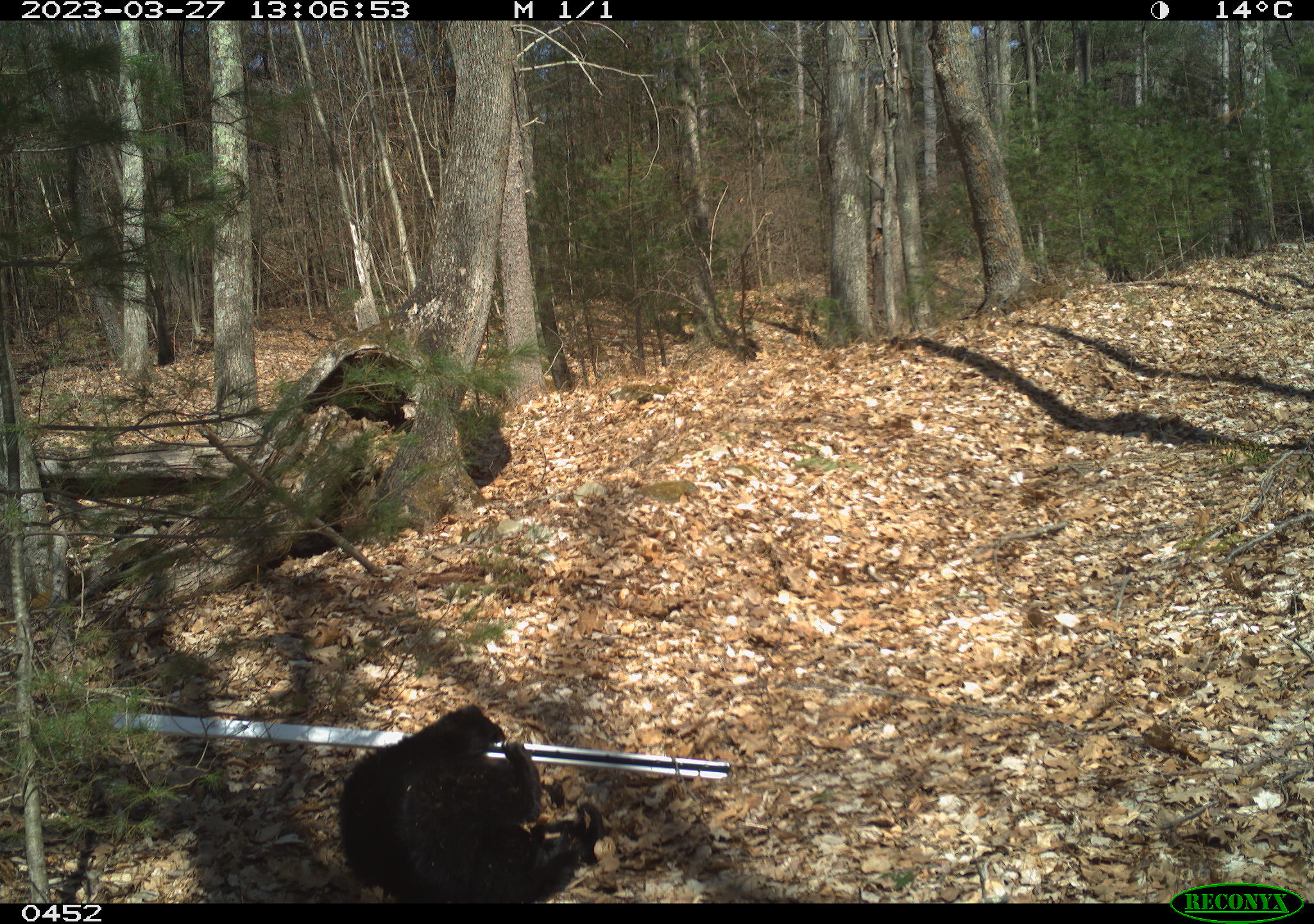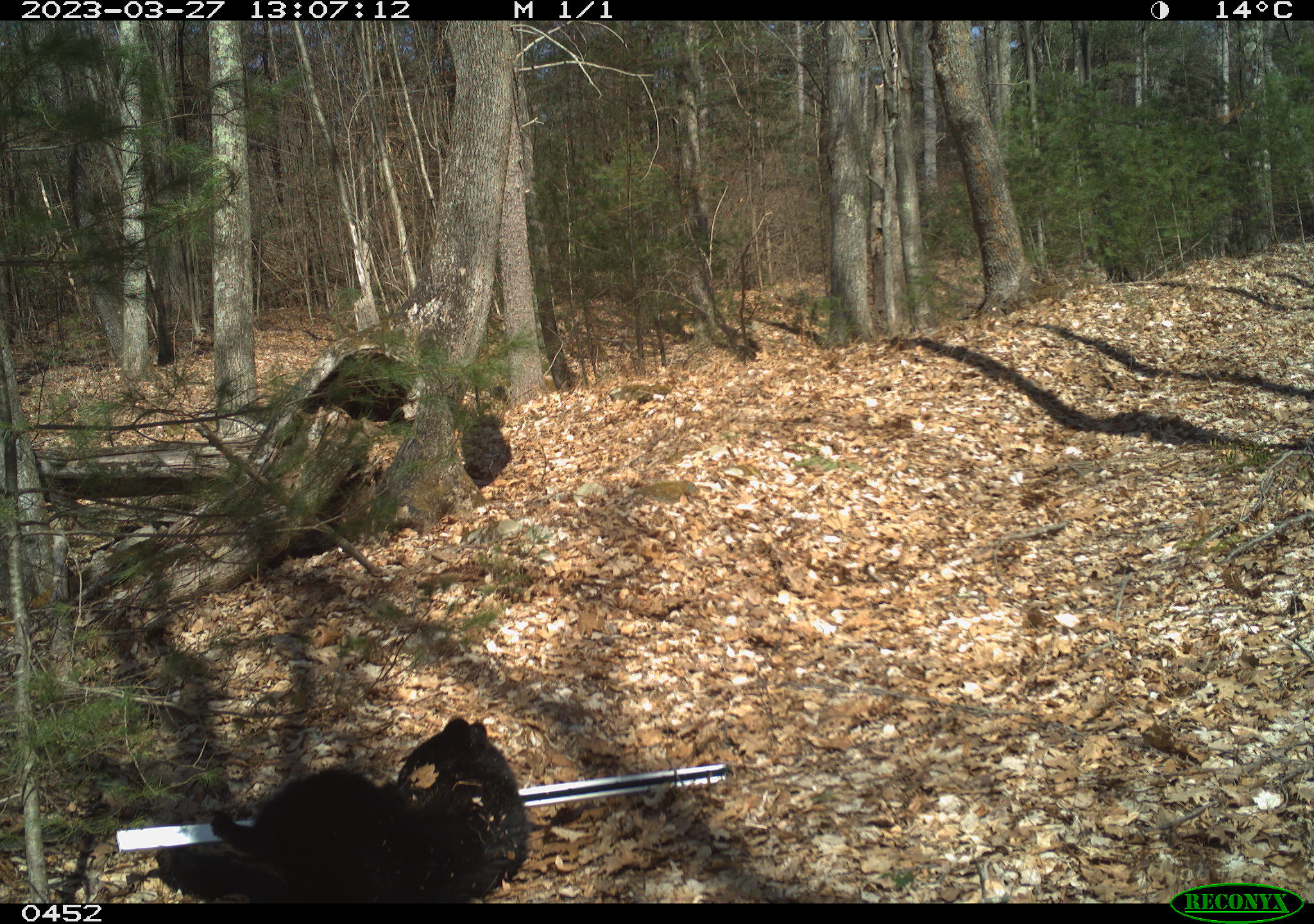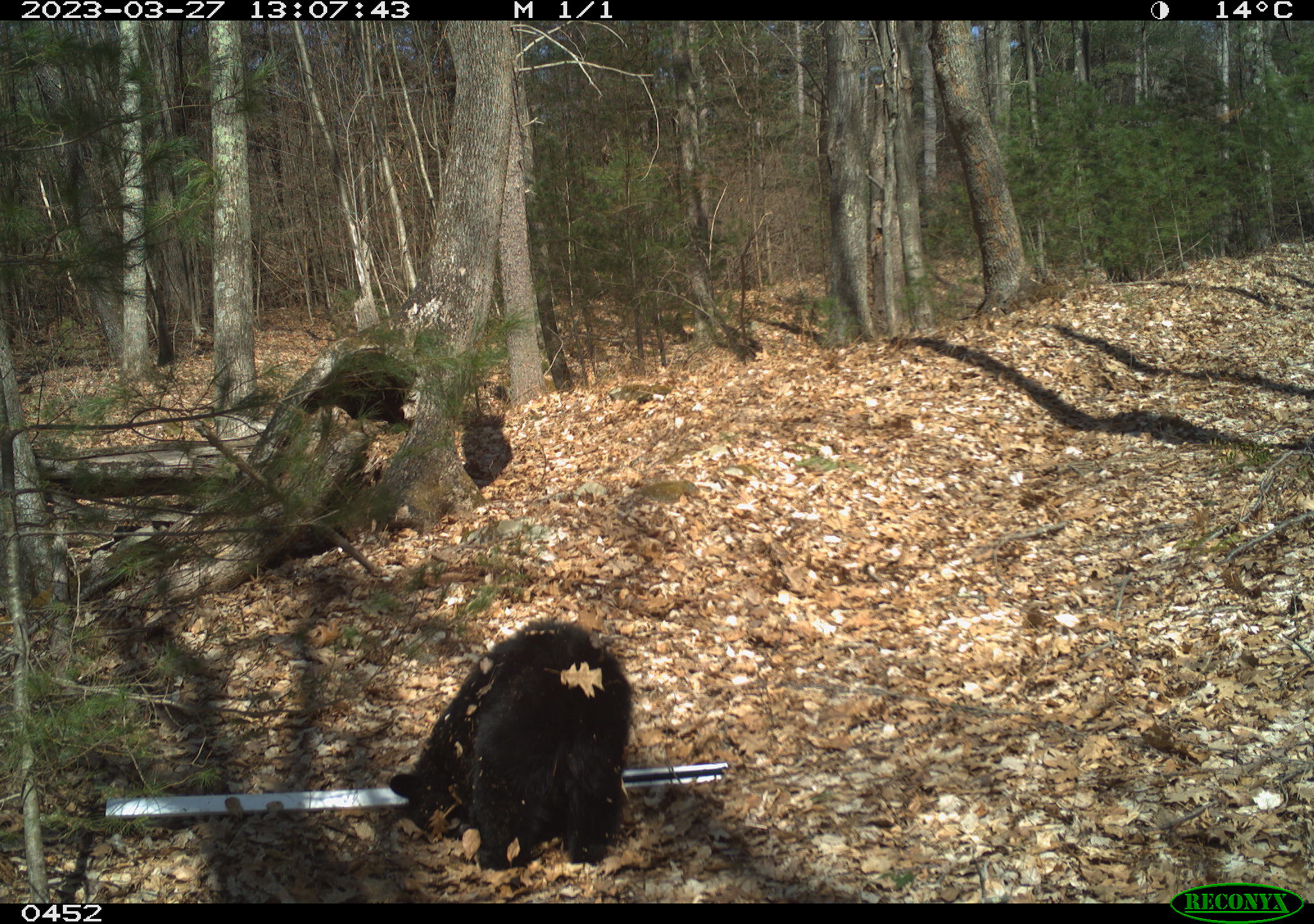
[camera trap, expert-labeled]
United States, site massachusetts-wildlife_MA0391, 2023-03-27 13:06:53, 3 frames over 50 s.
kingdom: Animalia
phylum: Chordata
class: Mammalia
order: Carnivora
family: Ursidae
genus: Ursus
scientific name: Ursus americanus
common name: black bear